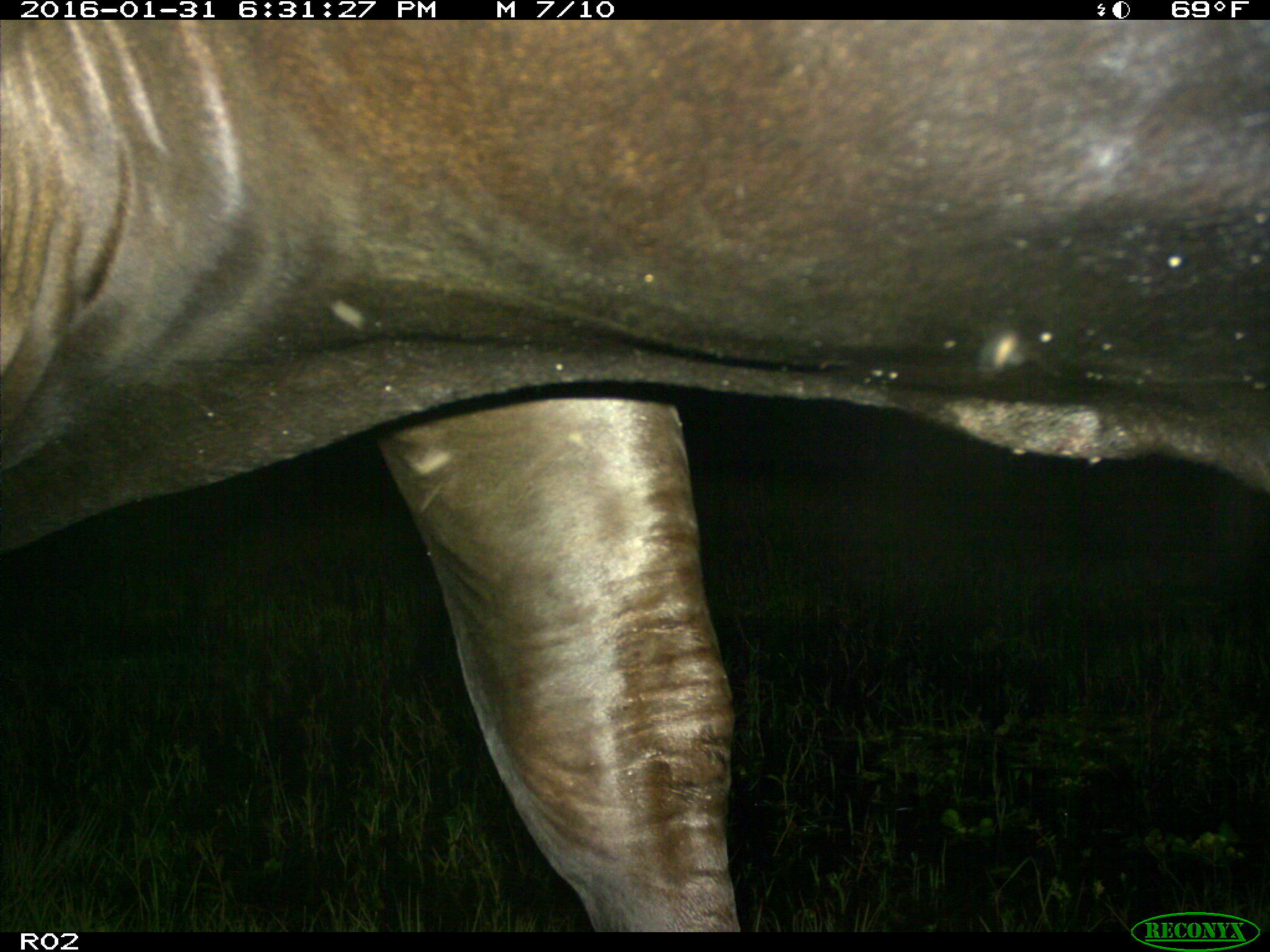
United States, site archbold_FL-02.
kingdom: Animalia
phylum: Chordata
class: Mammalia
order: Artiodactyla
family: Bovidae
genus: Bos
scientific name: Bos taurus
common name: domestic cow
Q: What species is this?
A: Bos taurus (domestic cow).